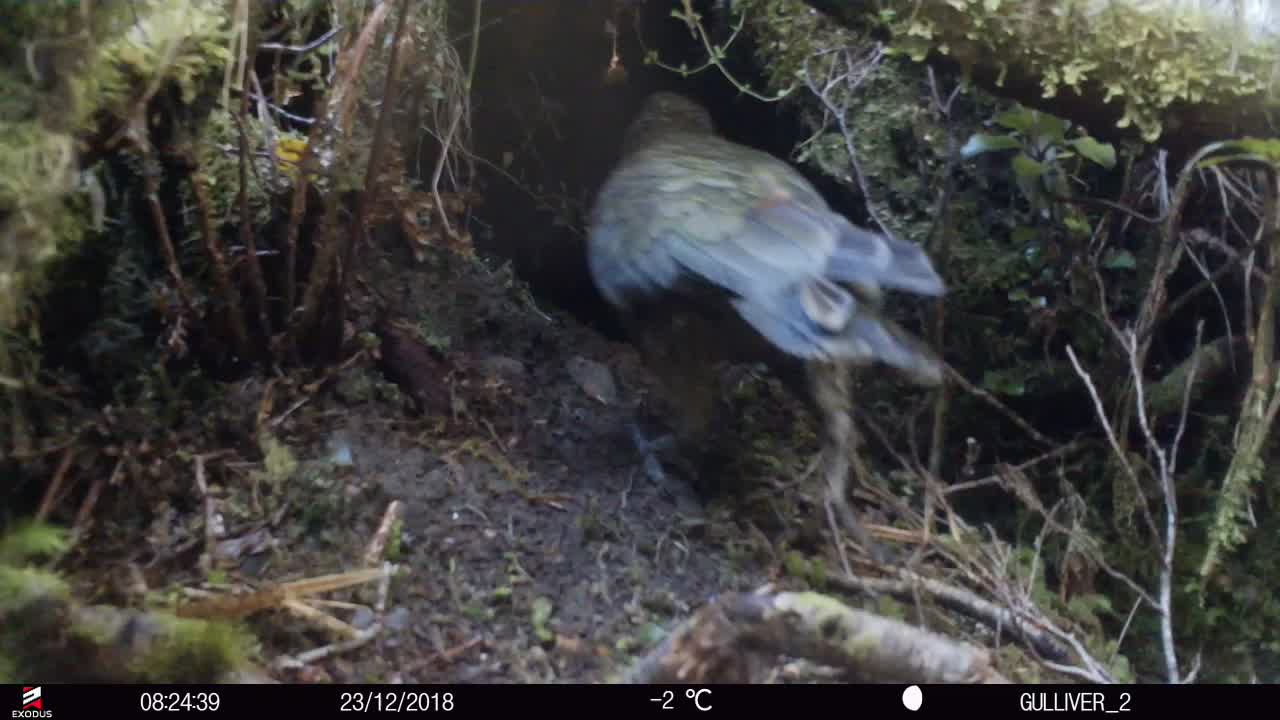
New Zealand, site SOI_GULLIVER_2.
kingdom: Animalia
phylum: Chordata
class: Aves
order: Psittaciformes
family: Strigopidae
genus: Nestor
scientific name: Nestor notabilis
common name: kea